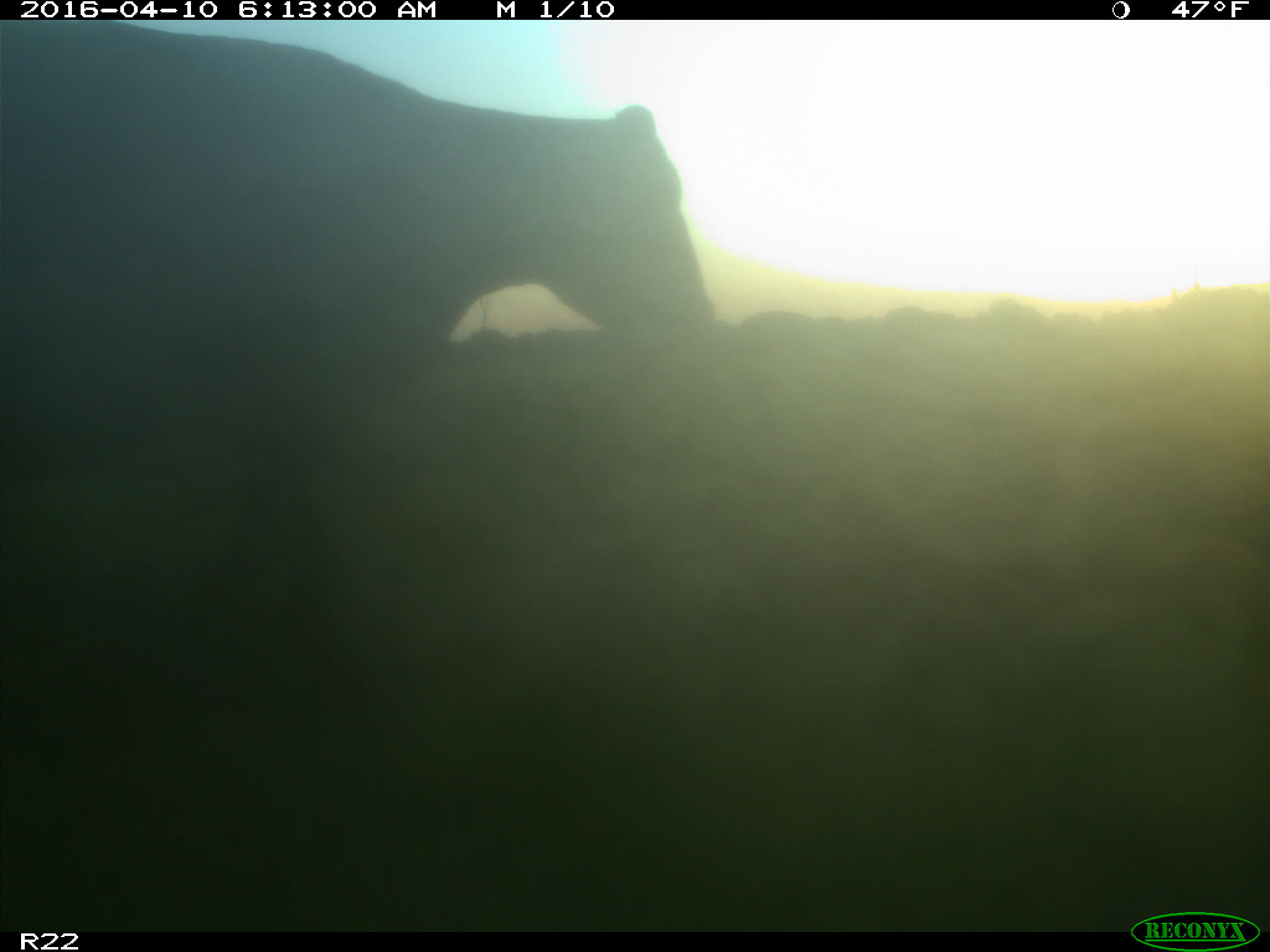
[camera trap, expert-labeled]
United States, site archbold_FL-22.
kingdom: Animalia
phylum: Chordata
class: Mammalia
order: Artiodactyla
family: Bovidae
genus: Bos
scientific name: Bos taurus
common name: domestic cow